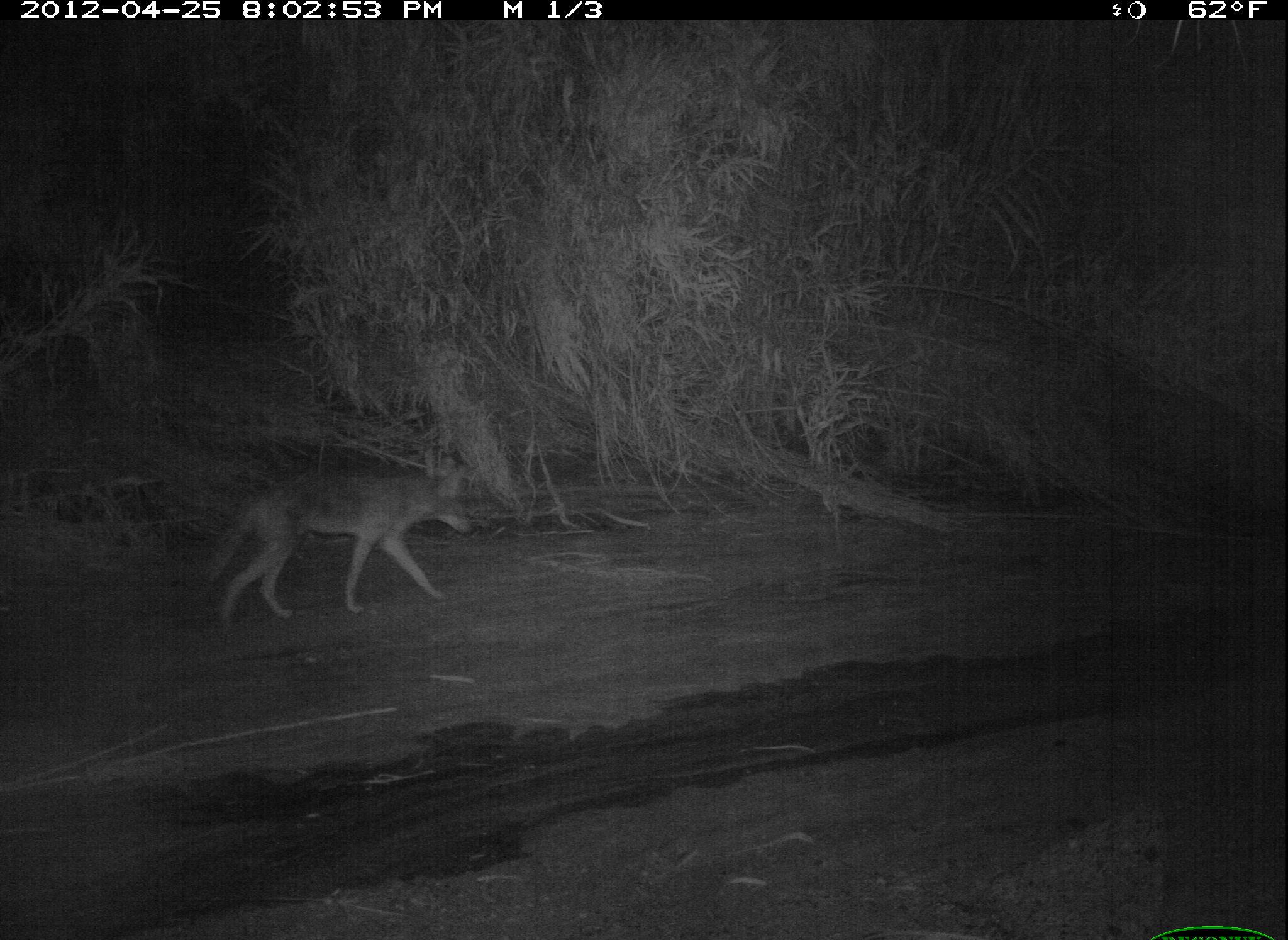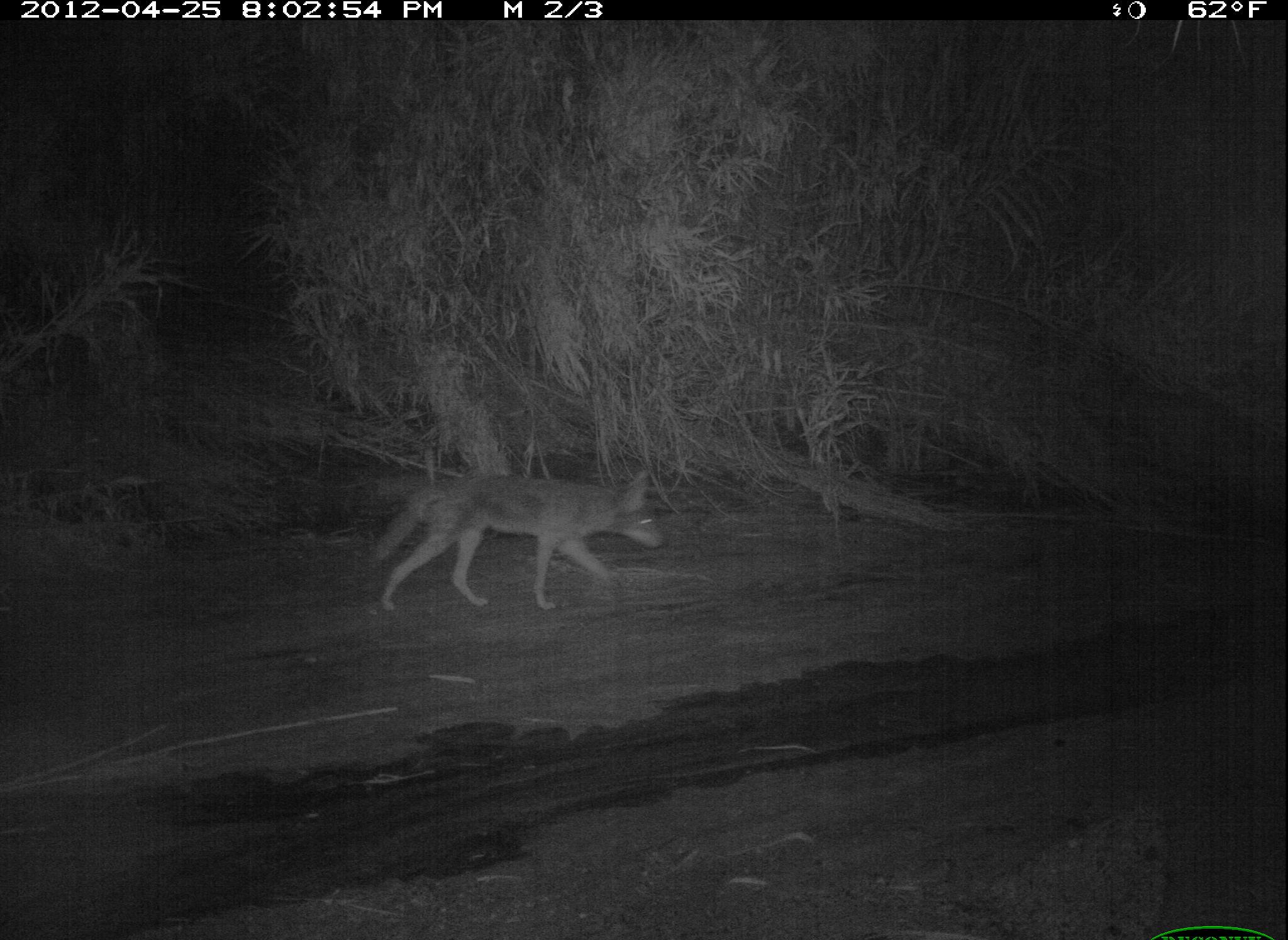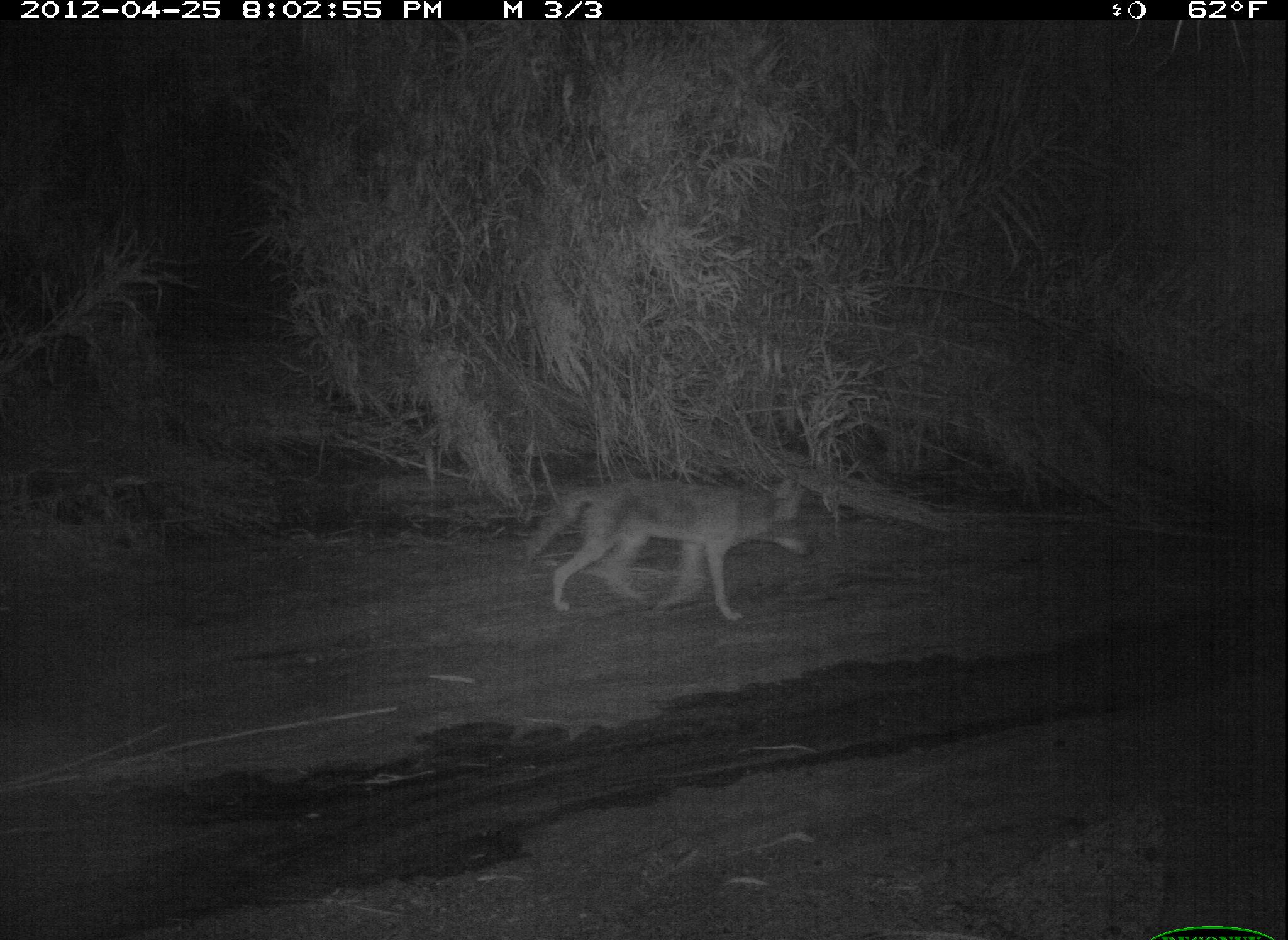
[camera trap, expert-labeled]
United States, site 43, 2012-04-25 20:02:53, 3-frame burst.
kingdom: Animalia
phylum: Chordata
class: Mammalia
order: Carnivora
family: Canidae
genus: Canis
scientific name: Canis latrans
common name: coyote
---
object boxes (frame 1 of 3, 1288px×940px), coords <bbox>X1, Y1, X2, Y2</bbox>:
coyote: <bbox>182, 456, 478, 636</bbox>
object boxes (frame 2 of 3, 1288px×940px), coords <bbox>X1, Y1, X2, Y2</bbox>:
coyote: <bbox>365, 459, 675, 623</bbox>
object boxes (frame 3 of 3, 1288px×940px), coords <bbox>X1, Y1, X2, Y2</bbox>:
coyote: <bbox>512, 462, 826, 633</bbox>